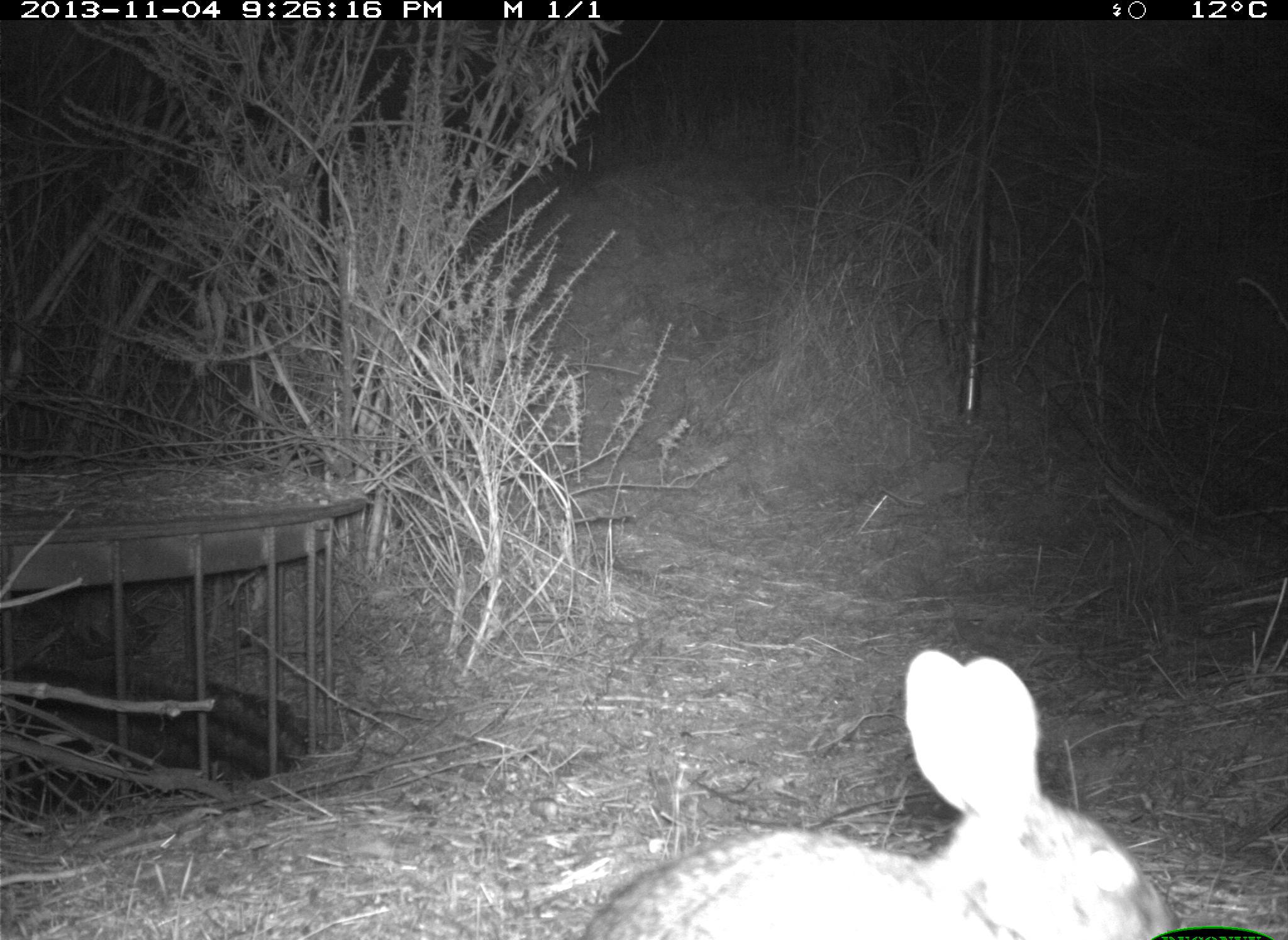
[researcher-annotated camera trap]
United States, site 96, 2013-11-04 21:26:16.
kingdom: Animalia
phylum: Chordata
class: Mammalia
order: Lagomorpha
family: Leporidae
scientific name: Leporidae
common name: rabbits and hares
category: rabbit